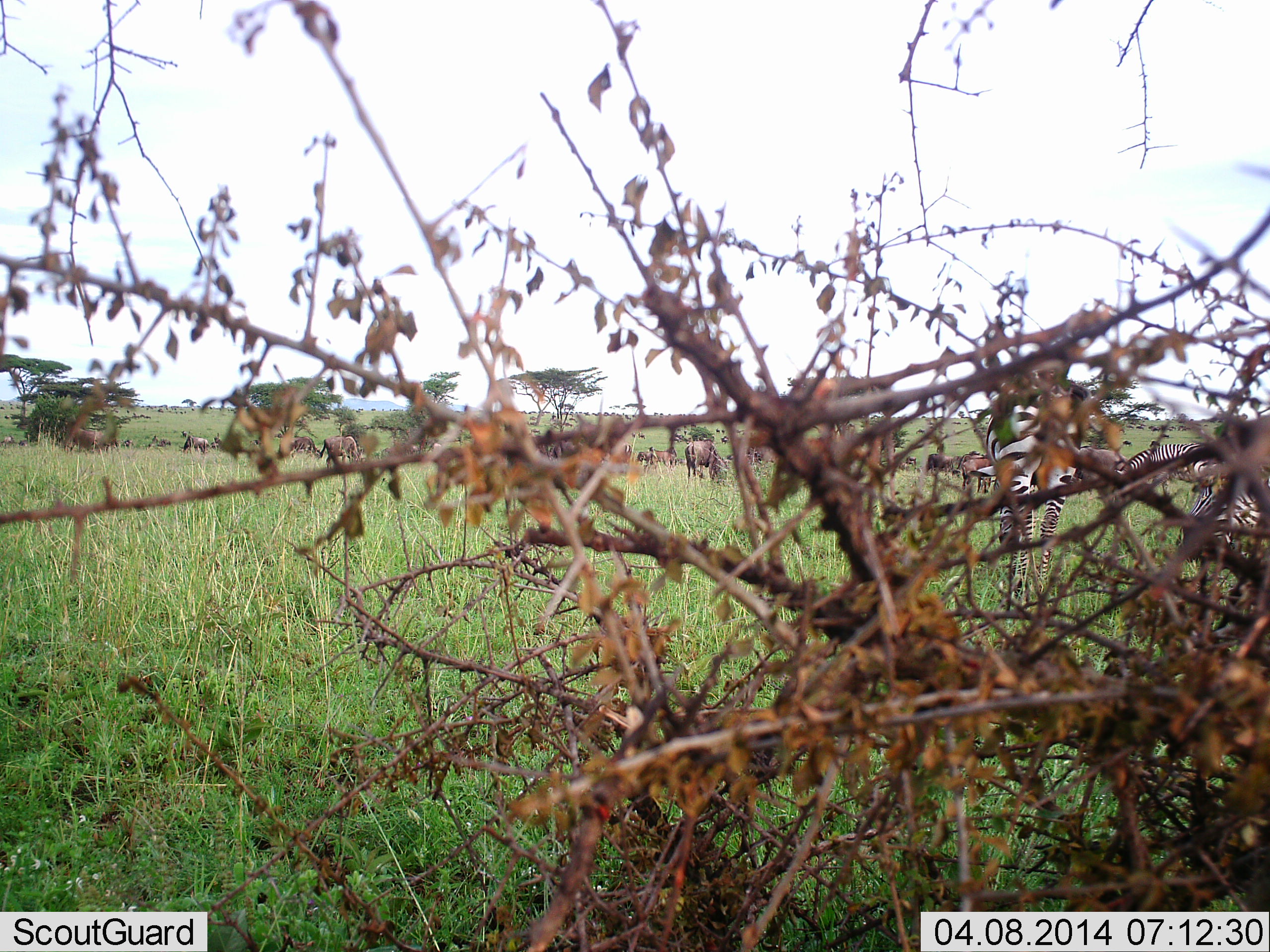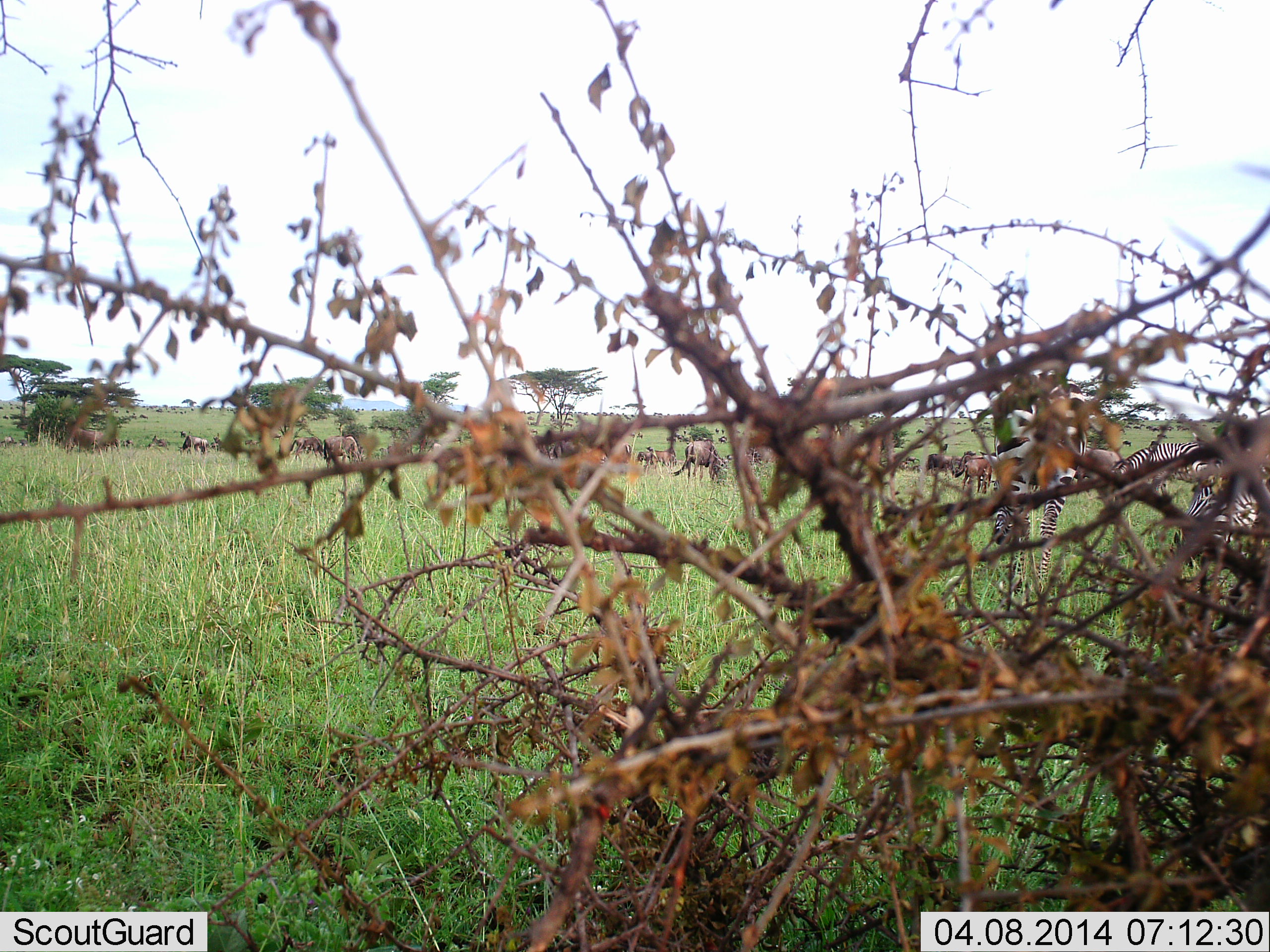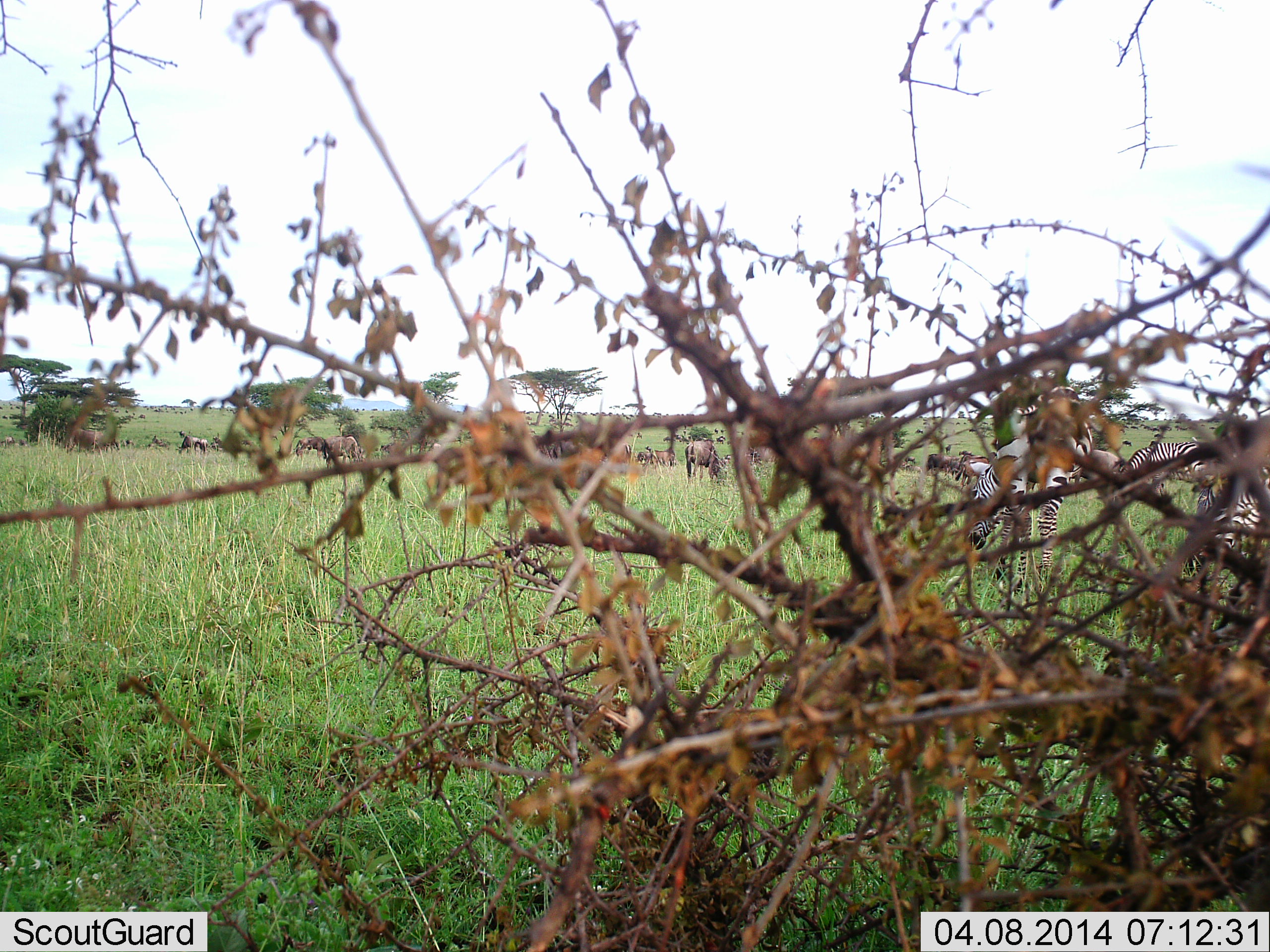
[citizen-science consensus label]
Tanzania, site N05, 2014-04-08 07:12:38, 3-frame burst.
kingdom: Animalia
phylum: Chordata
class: Mammalia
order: Artiodactyla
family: Bovidae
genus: Connochaetes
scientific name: Connochaetes taurinus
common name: blue wildebeest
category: wildebeest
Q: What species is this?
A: Wildebeest (blue wildebeest) (Connochaetes taurinus).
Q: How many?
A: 11-50.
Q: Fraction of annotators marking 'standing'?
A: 60%.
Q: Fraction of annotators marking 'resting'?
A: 10%.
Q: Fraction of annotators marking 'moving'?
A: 30%.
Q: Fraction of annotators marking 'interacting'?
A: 20%.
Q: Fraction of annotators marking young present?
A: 0%.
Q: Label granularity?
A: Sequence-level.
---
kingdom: Animalia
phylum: Chordata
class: Mammalia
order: Perissodactyla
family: Equidae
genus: Equus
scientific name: Equus quagga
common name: plains zebra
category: zebra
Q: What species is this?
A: Zebra (plains zebra) (Equus quagga).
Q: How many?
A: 3.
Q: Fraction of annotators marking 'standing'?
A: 67%.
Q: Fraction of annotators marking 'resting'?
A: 0%.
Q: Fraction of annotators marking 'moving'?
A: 25%.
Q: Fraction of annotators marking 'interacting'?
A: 8%.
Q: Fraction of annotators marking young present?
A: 0%.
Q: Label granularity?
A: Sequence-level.